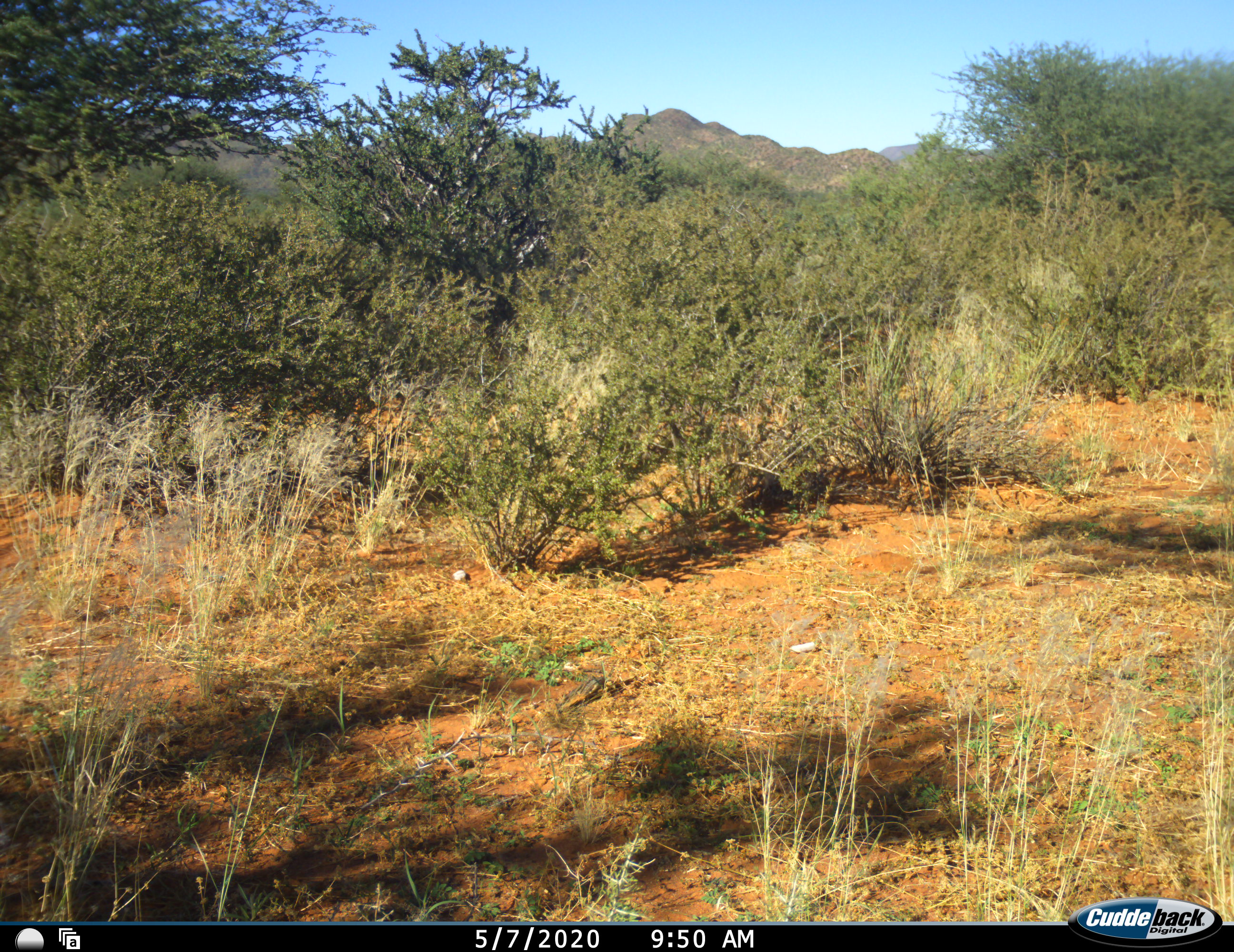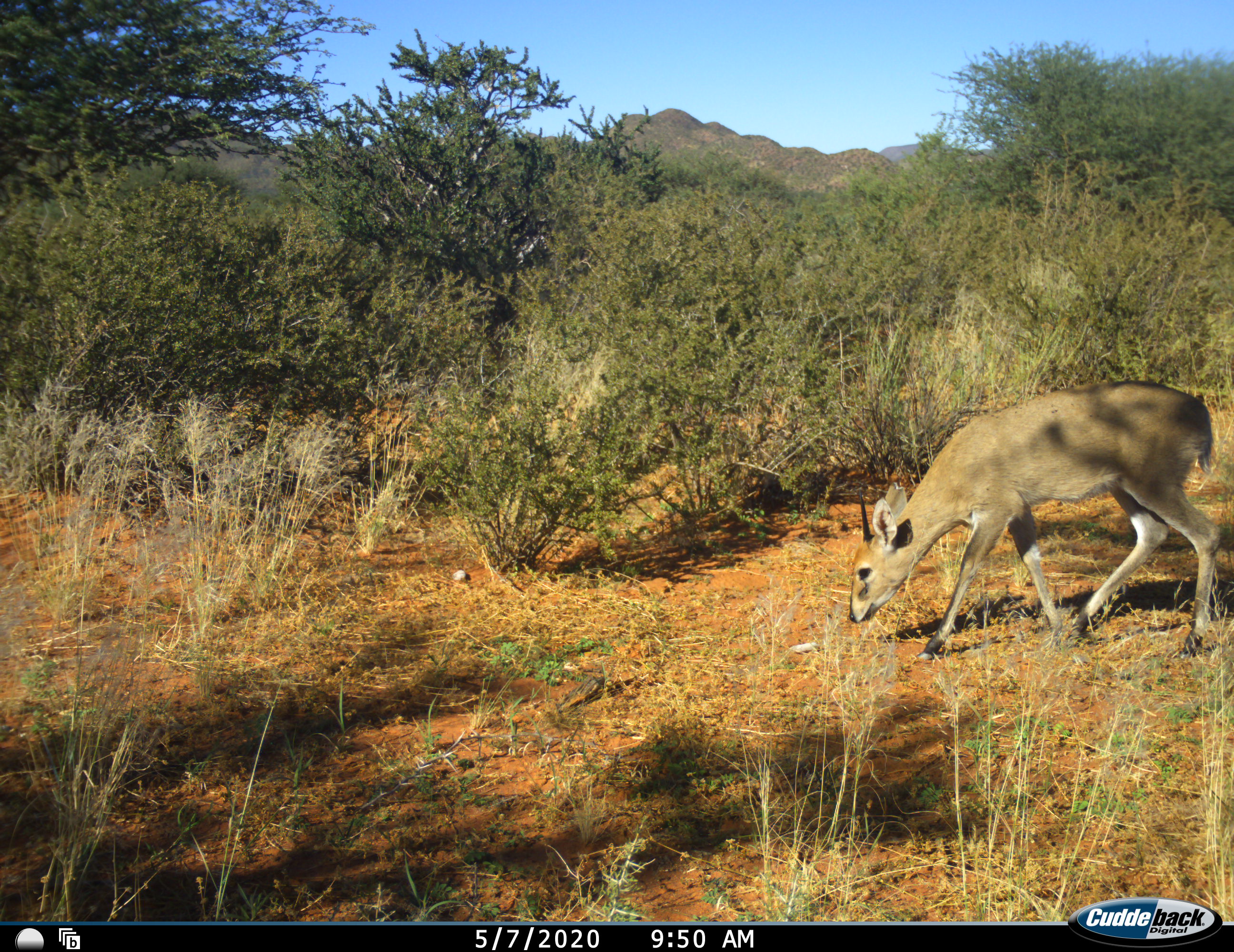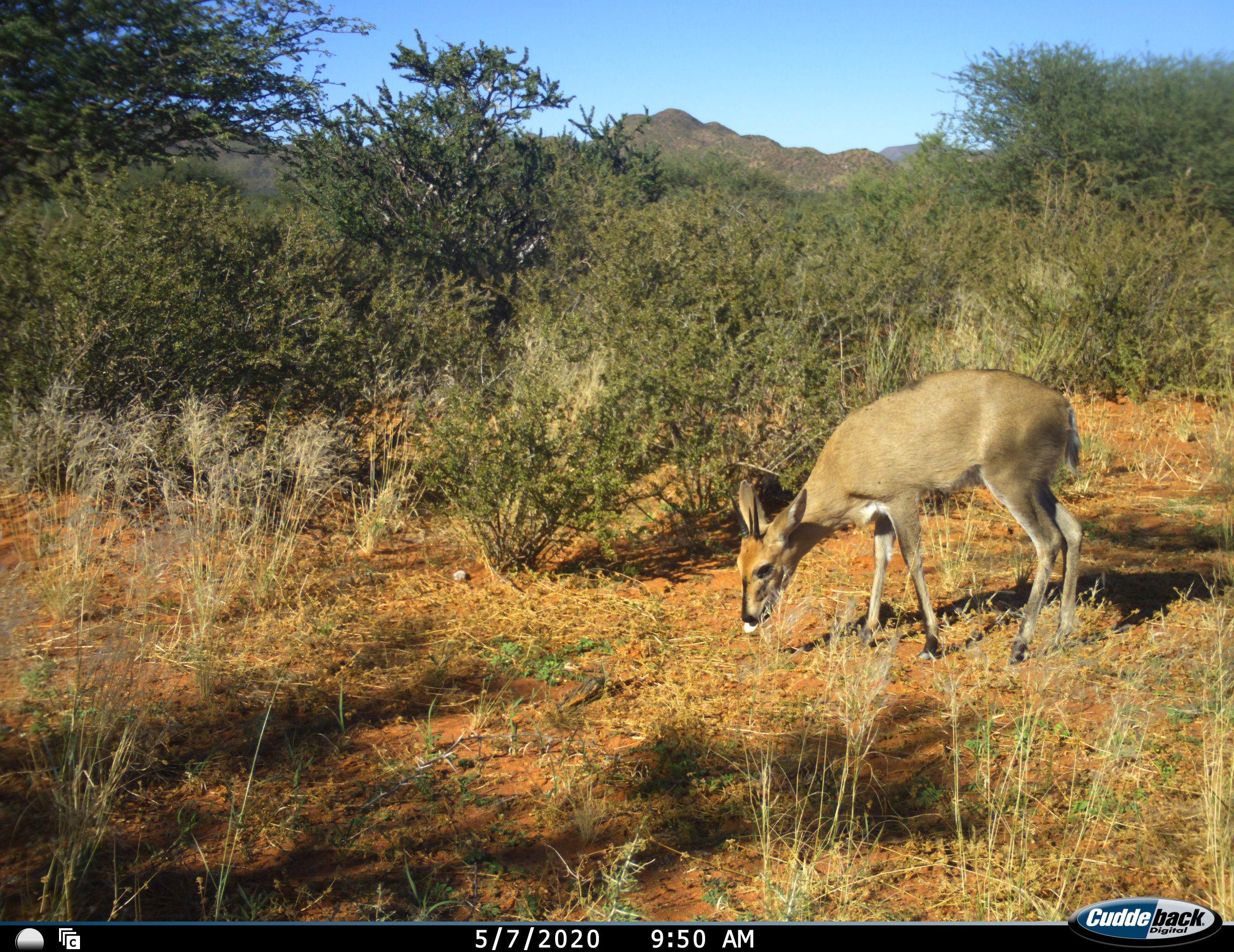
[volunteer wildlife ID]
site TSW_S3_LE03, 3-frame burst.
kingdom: Animalia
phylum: Chordata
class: Mammalia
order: Artiodactyla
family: Bovidae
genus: Sylvicapra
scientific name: Sylvicapra grimmia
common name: common duiker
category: duikercommongrey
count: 1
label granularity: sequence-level